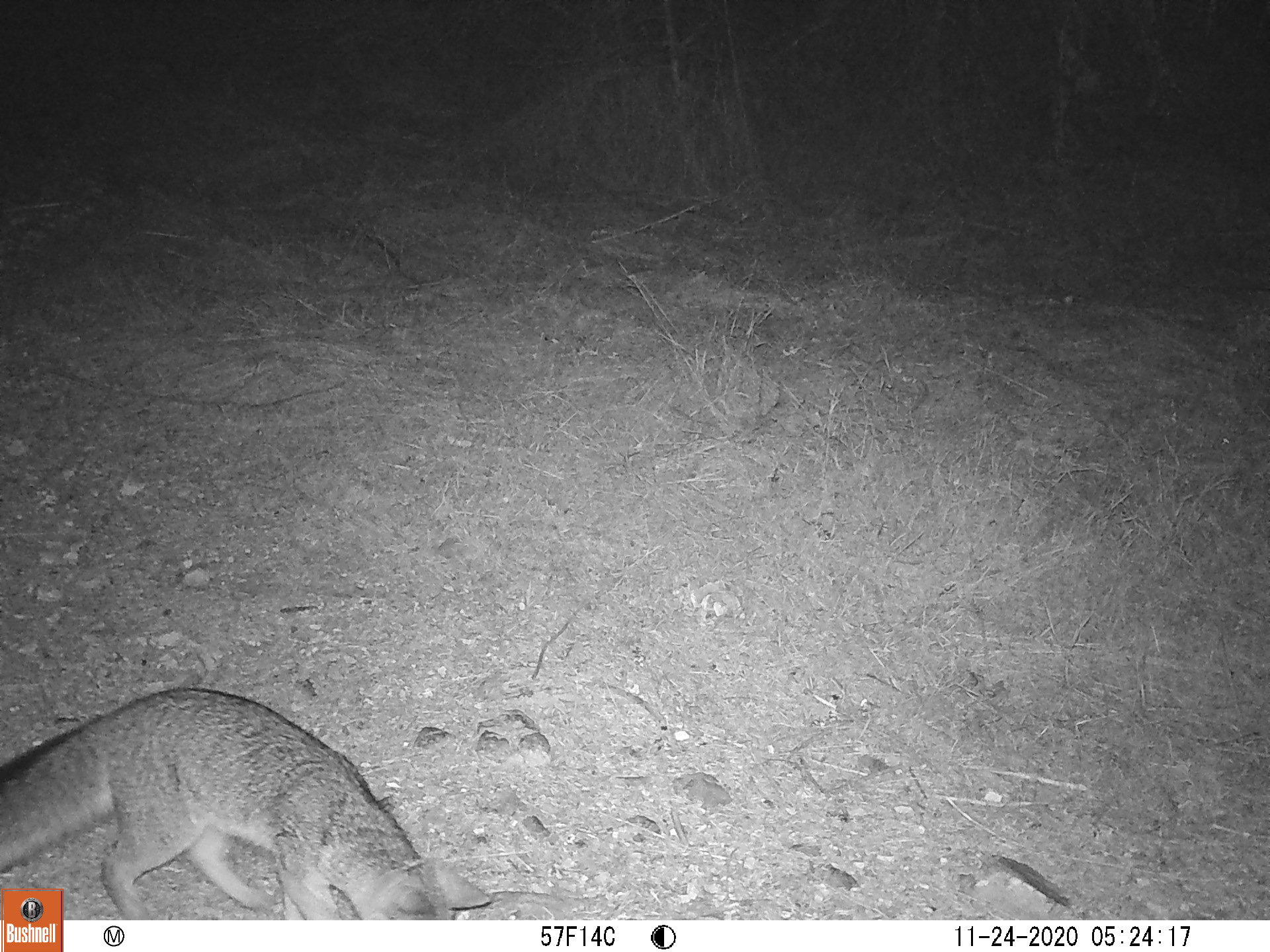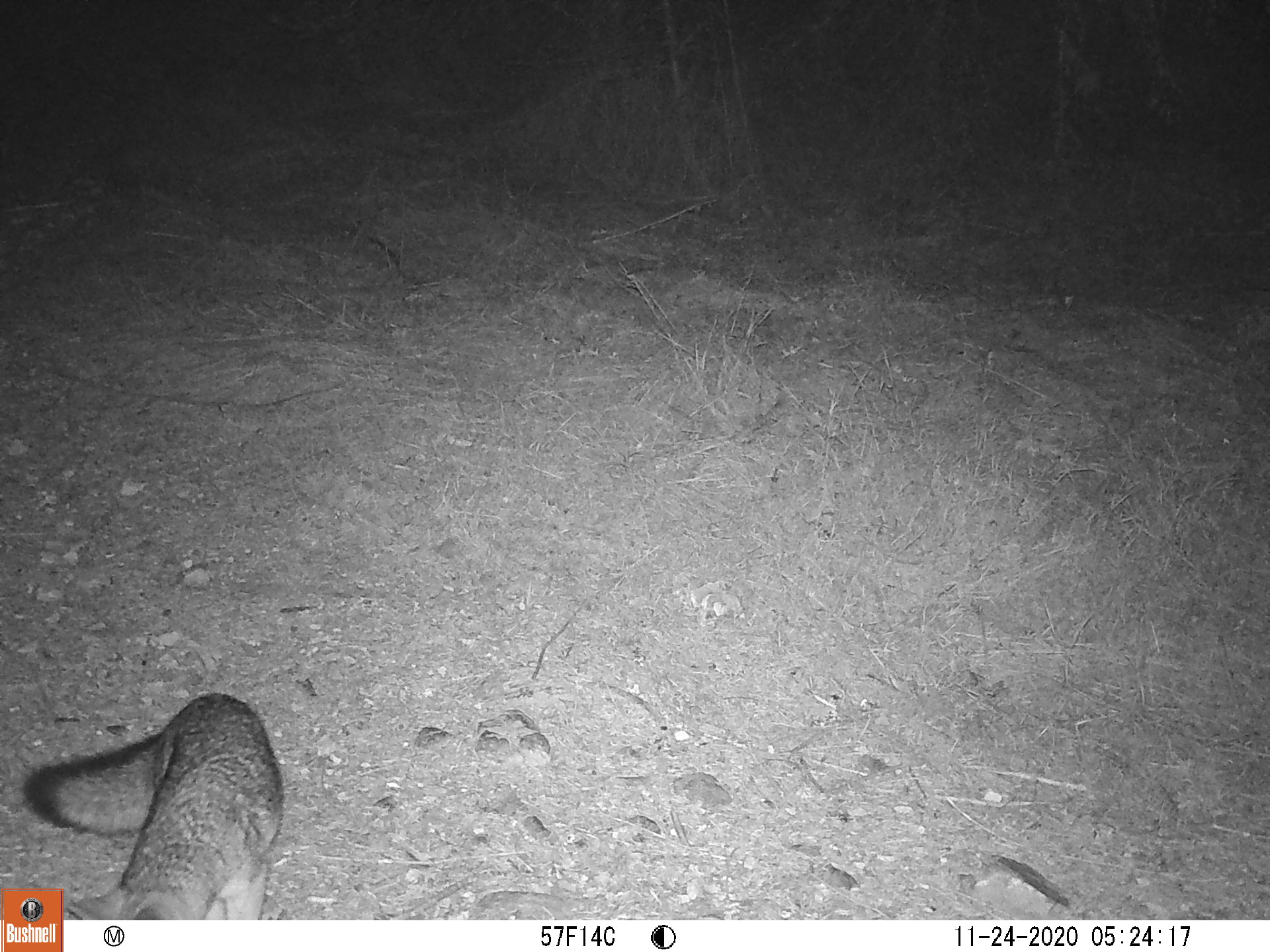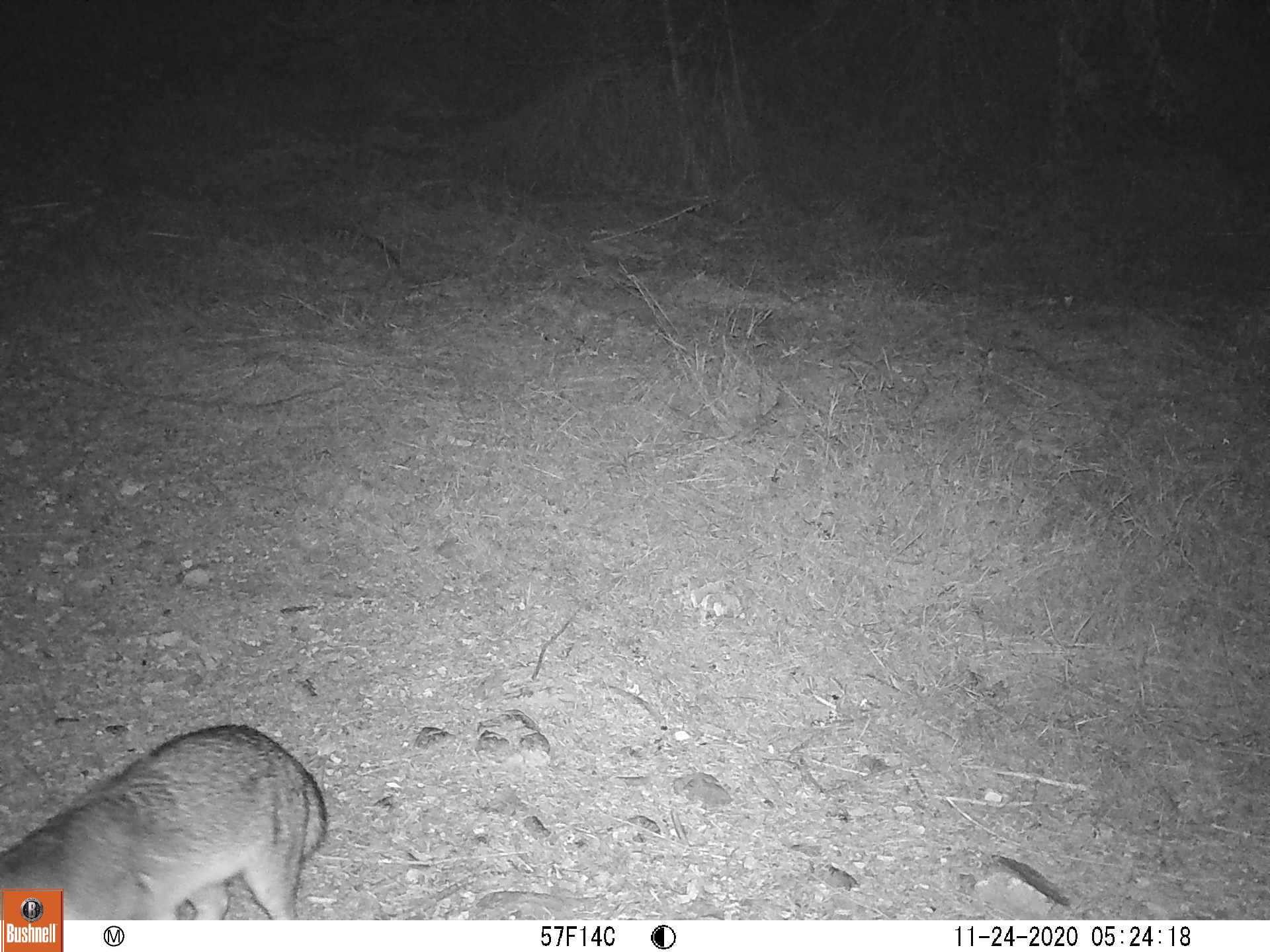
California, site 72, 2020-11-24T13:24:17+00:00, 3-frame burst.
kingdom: Animalia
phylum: Chordata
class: Mammalia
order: Carnivora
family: Canidae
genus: Urocyon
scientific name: Urocyon cinereoargenteus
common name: gray fox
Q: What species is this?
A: Gray fox (Urocyon cinereoargenteus).